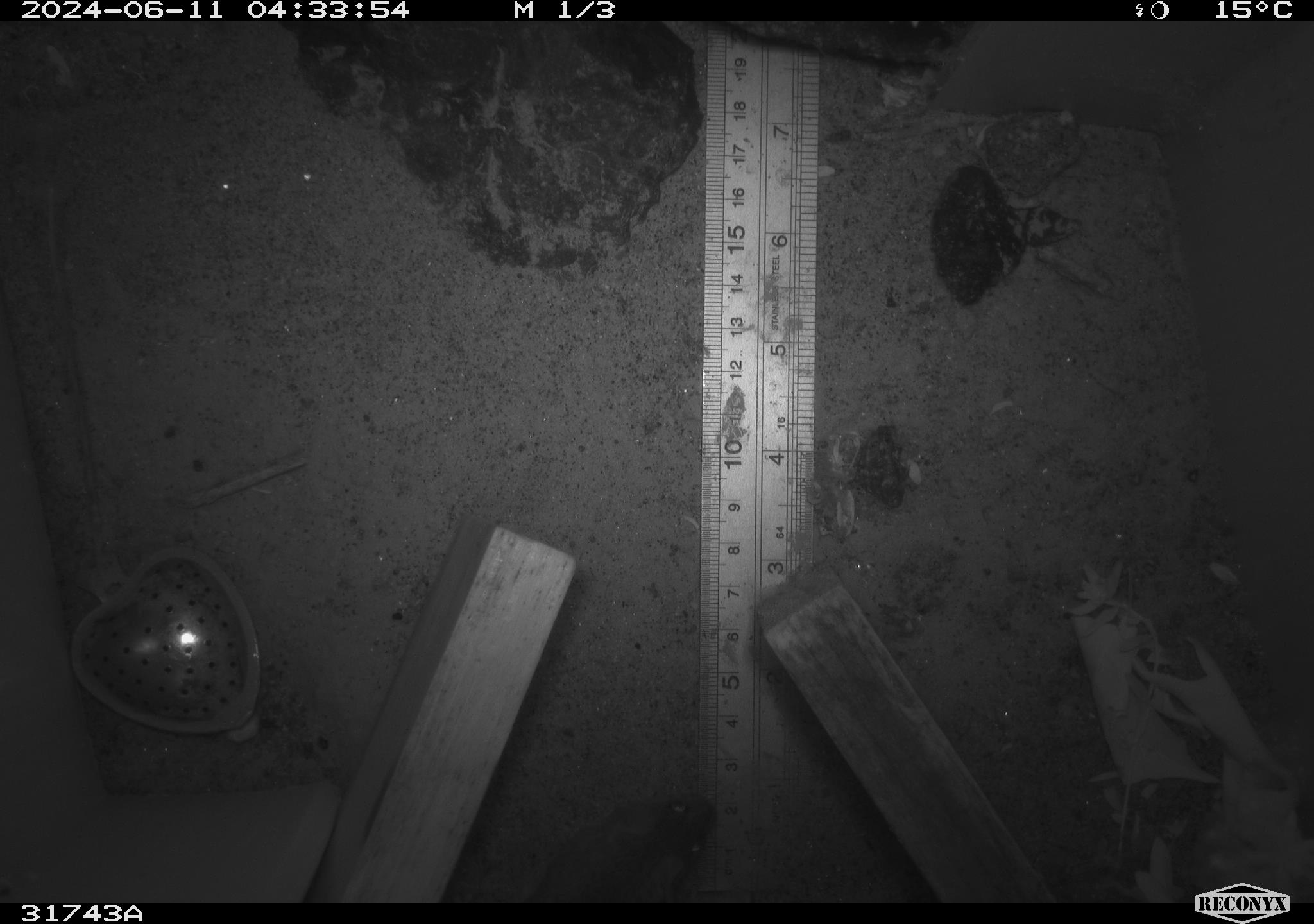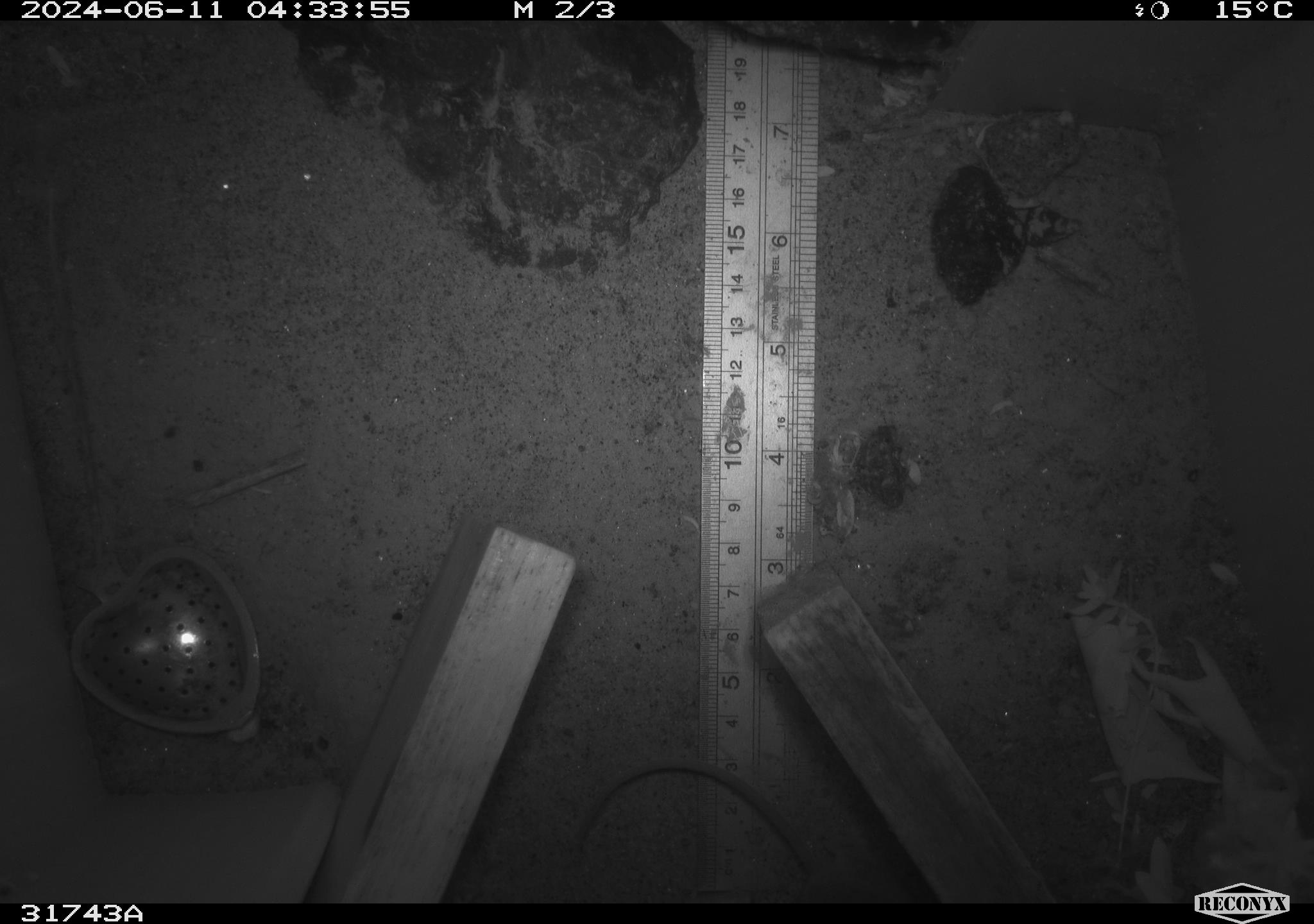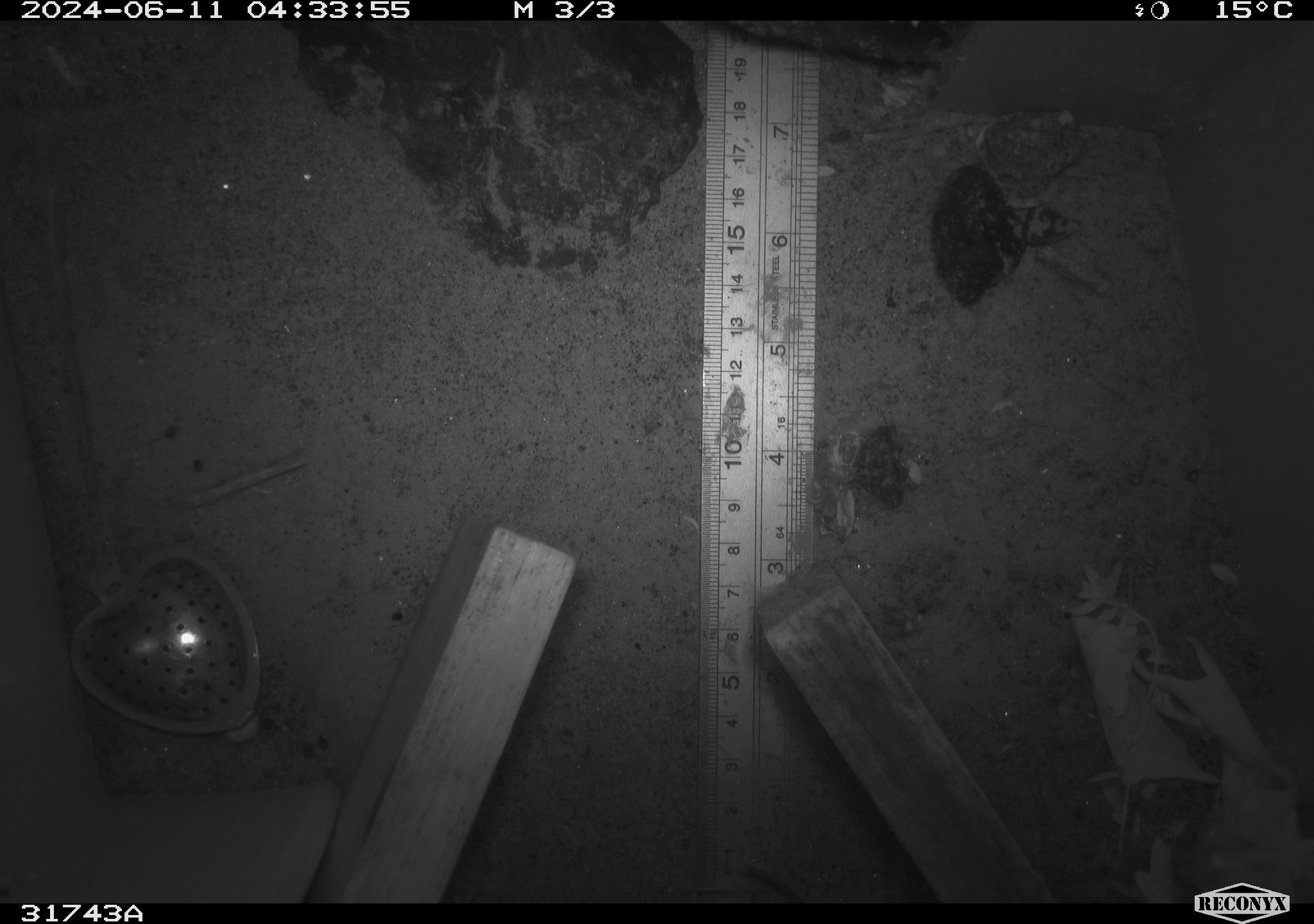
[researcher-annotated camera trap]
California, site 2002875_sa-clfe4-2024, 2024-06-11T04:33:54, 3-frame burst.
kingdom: Animalia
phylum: Chordata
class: Mammalia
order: Rodentia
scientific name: Rodentia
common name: mouse species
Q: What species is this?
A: Mouse species (Rodentia).